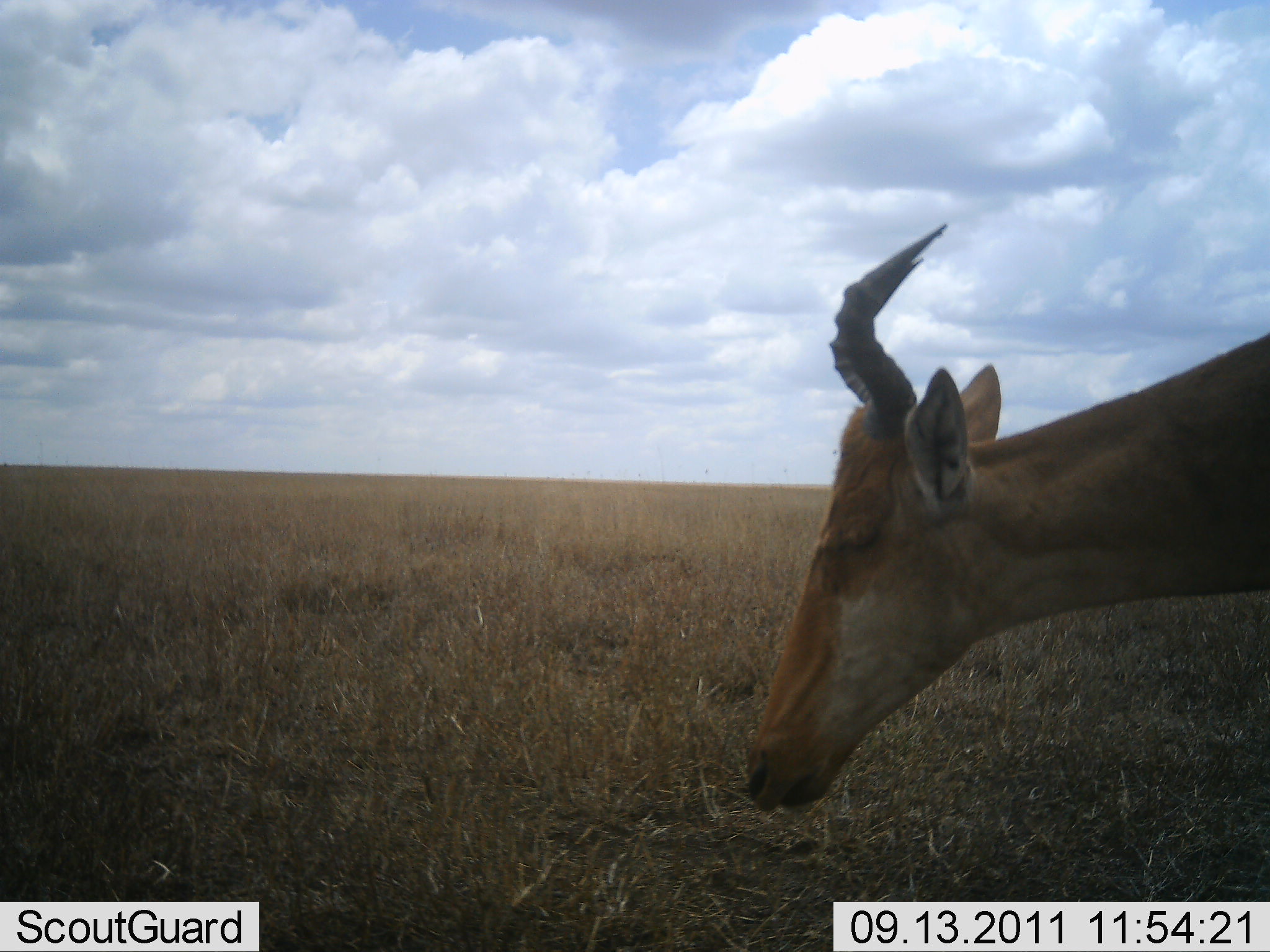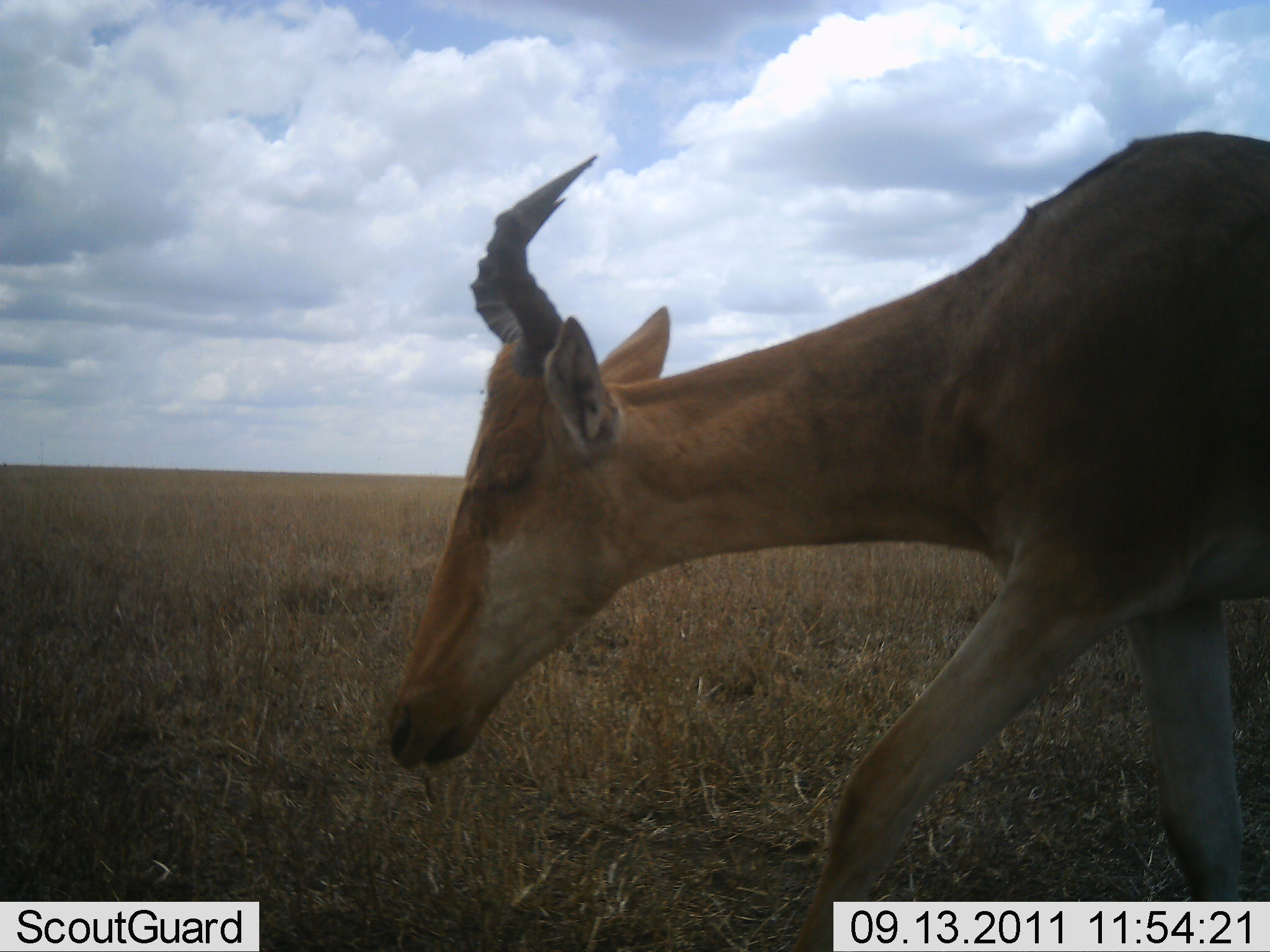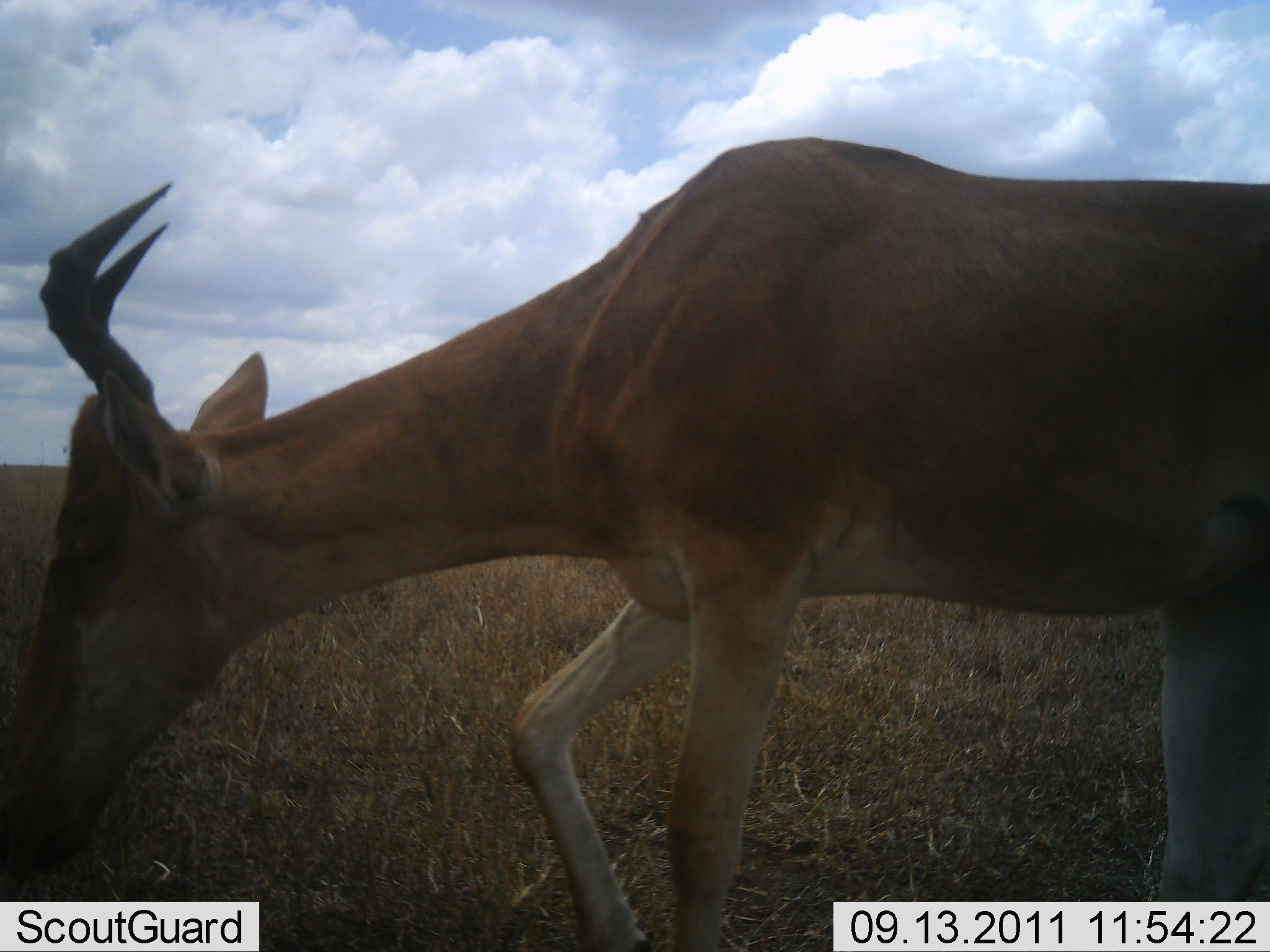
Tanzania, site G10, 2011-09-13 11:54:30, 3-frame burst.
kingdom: Animalia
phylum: Chordata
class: Mammalia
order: Artiodactyla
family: Bovidae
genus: Alcelaphus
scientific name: Alcelaphus buselaphus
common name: hartebeest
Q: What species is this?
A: Hartebeest (Alcelaphus buselaphus).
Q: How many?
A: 1.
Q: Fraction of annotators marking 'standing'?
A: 0%.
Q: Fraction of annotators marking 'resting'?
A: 0%.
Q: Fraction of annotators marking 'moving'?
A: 100%.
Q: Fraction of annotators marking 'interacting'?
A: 0%.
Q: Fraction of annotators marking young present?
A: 0%.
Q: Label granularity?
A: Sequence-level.